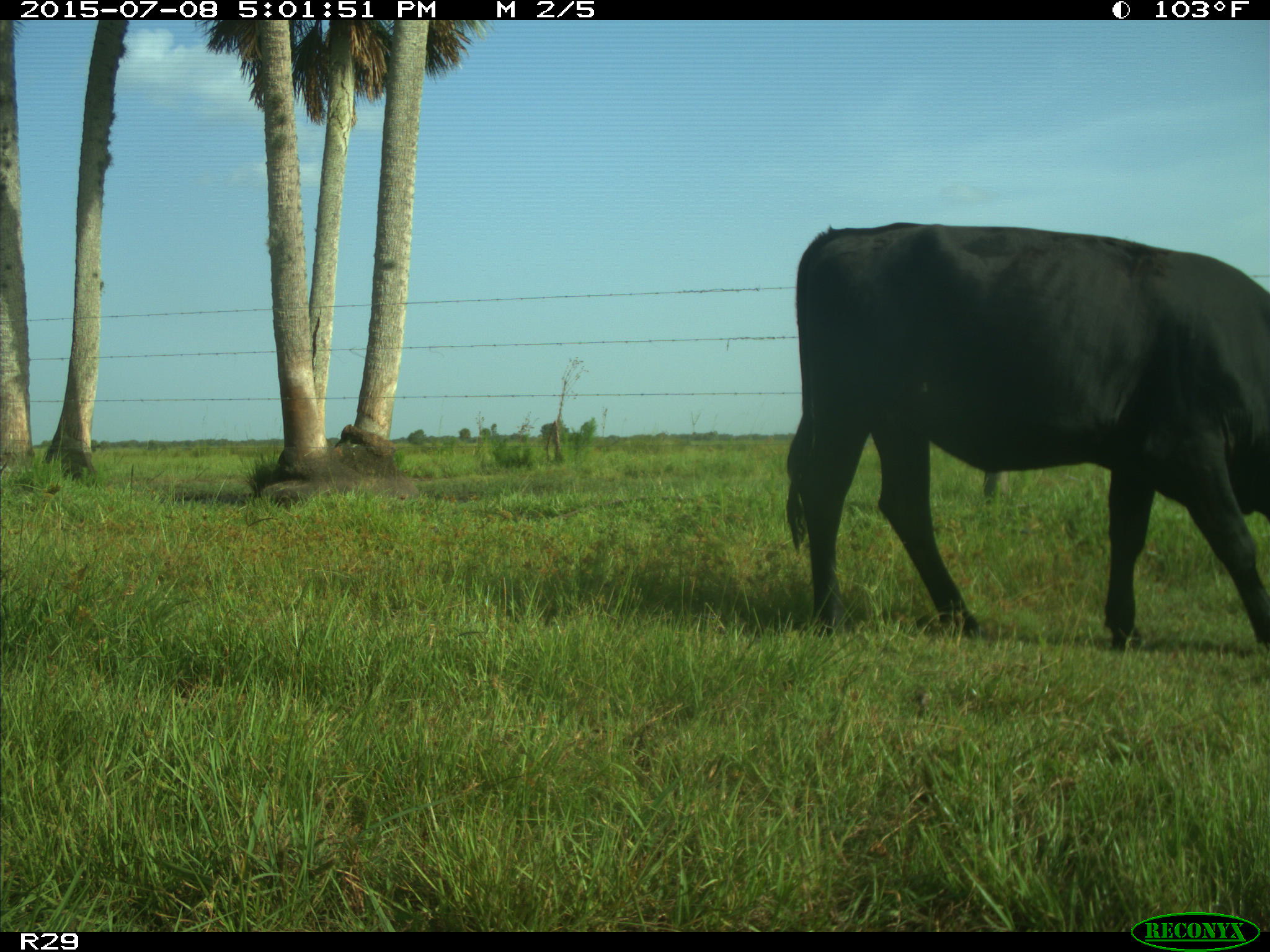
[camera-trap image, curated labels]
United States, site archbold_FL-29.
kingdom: Animalia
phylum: Chordata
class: Mammalia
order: Artiodactyla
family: Bovidae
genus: Bos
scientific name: Bos taurus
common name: domestic cow